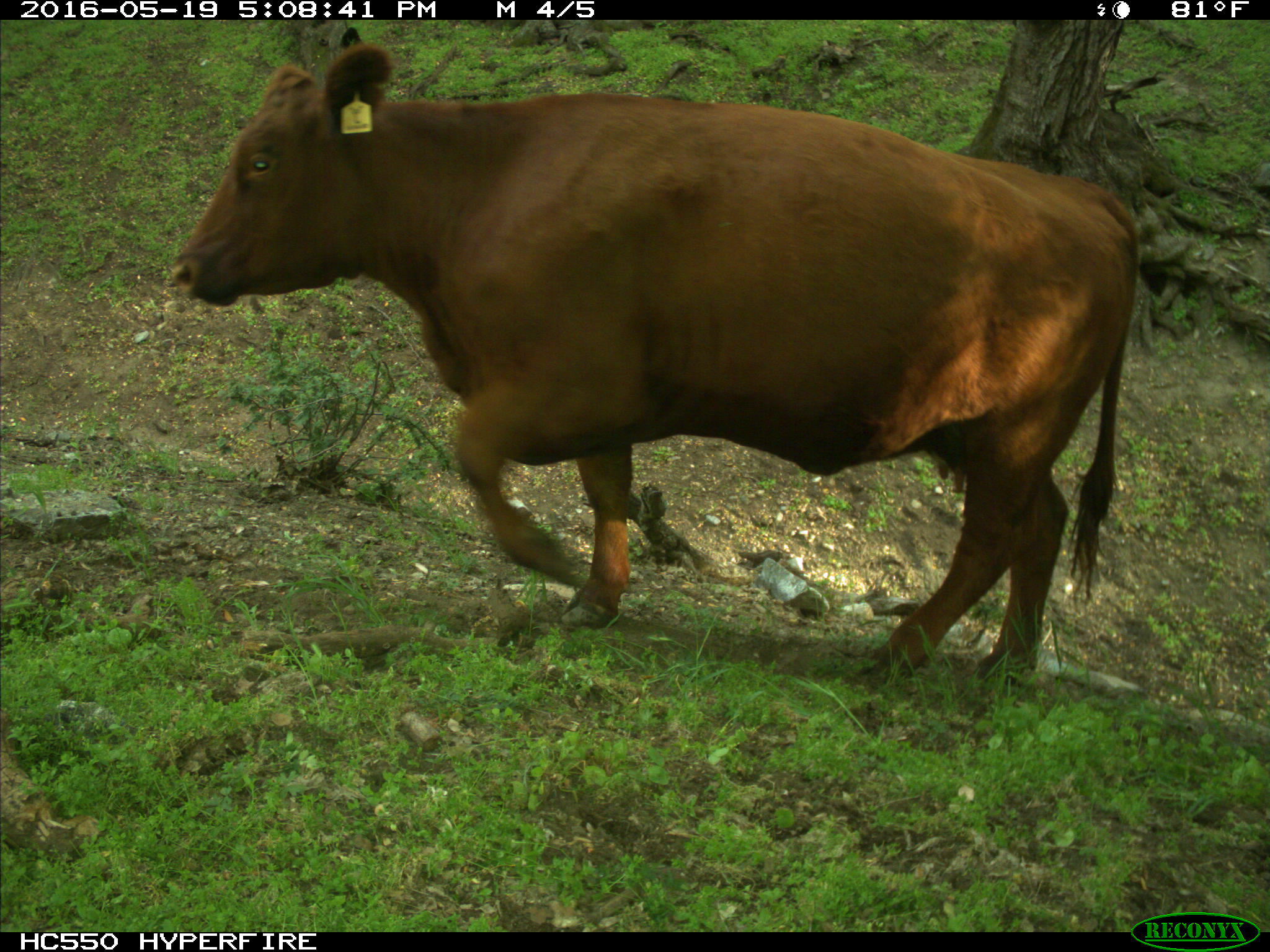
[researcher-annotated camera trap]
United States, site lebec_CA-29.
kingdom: Animalia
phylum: Chordata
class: Mammalia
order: Artiodactyla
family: Bovidae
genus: Bos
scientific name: Bos taurus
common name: domestic cow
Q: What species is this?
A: Bos taurus (domestic cow).